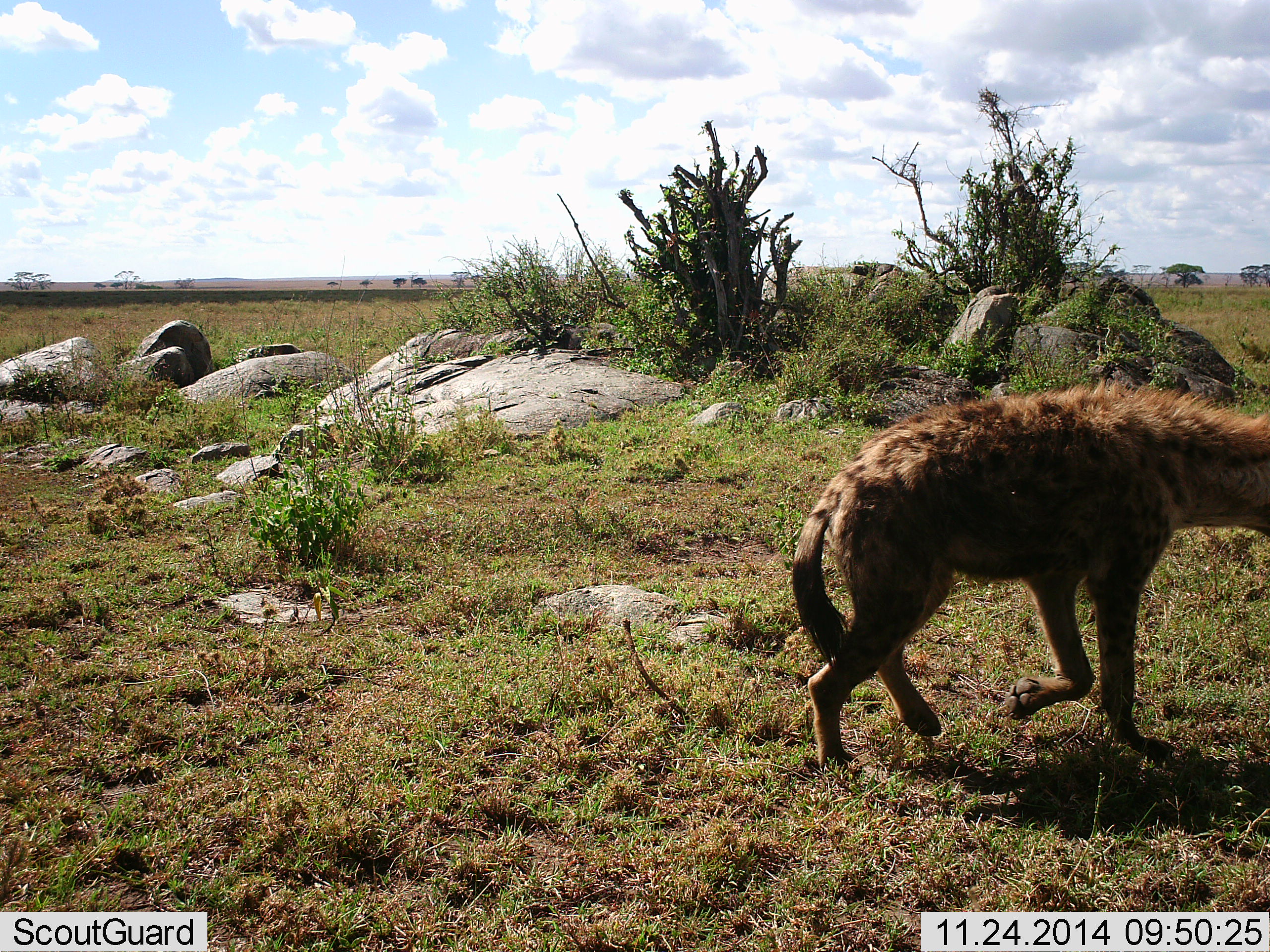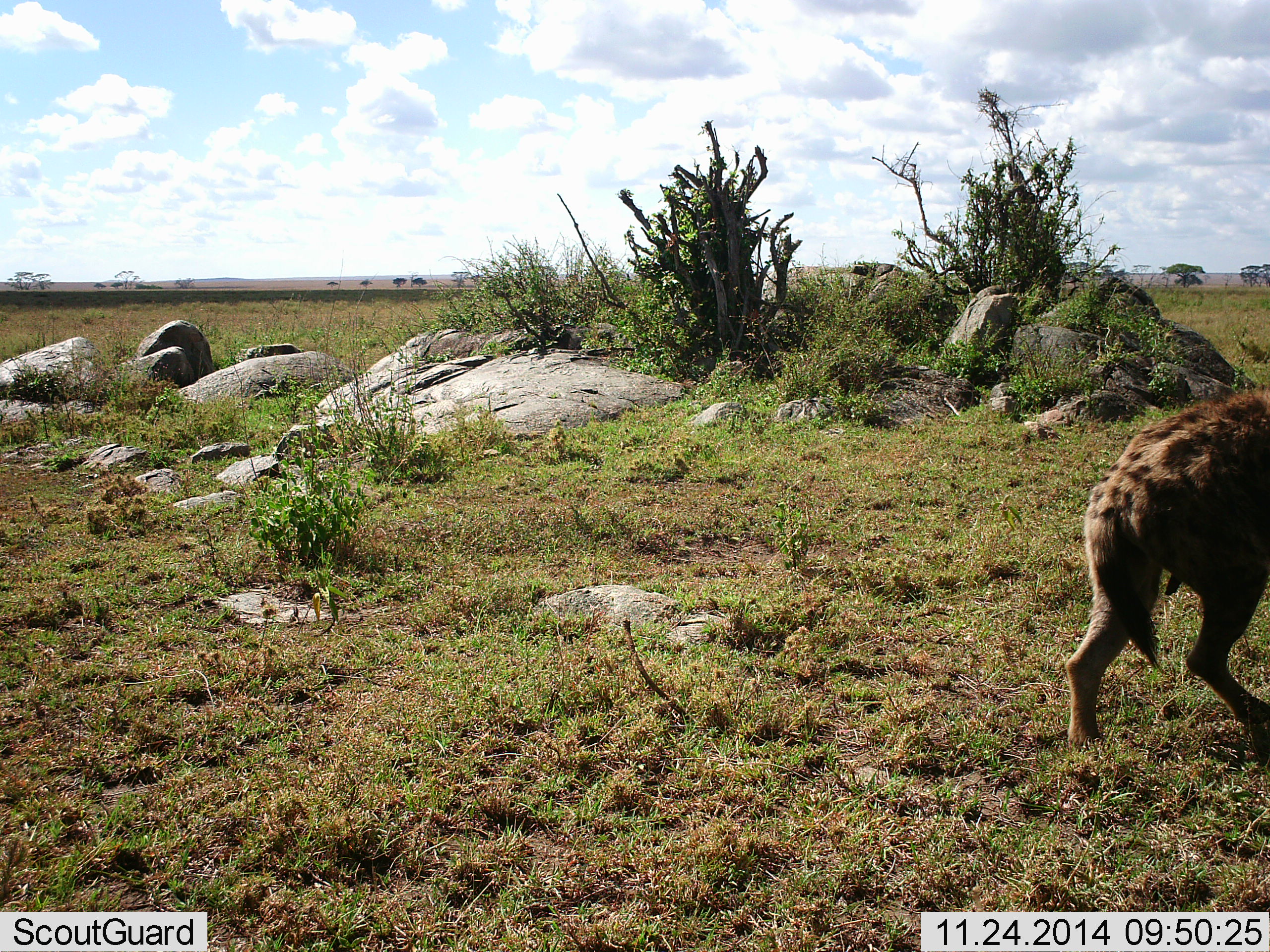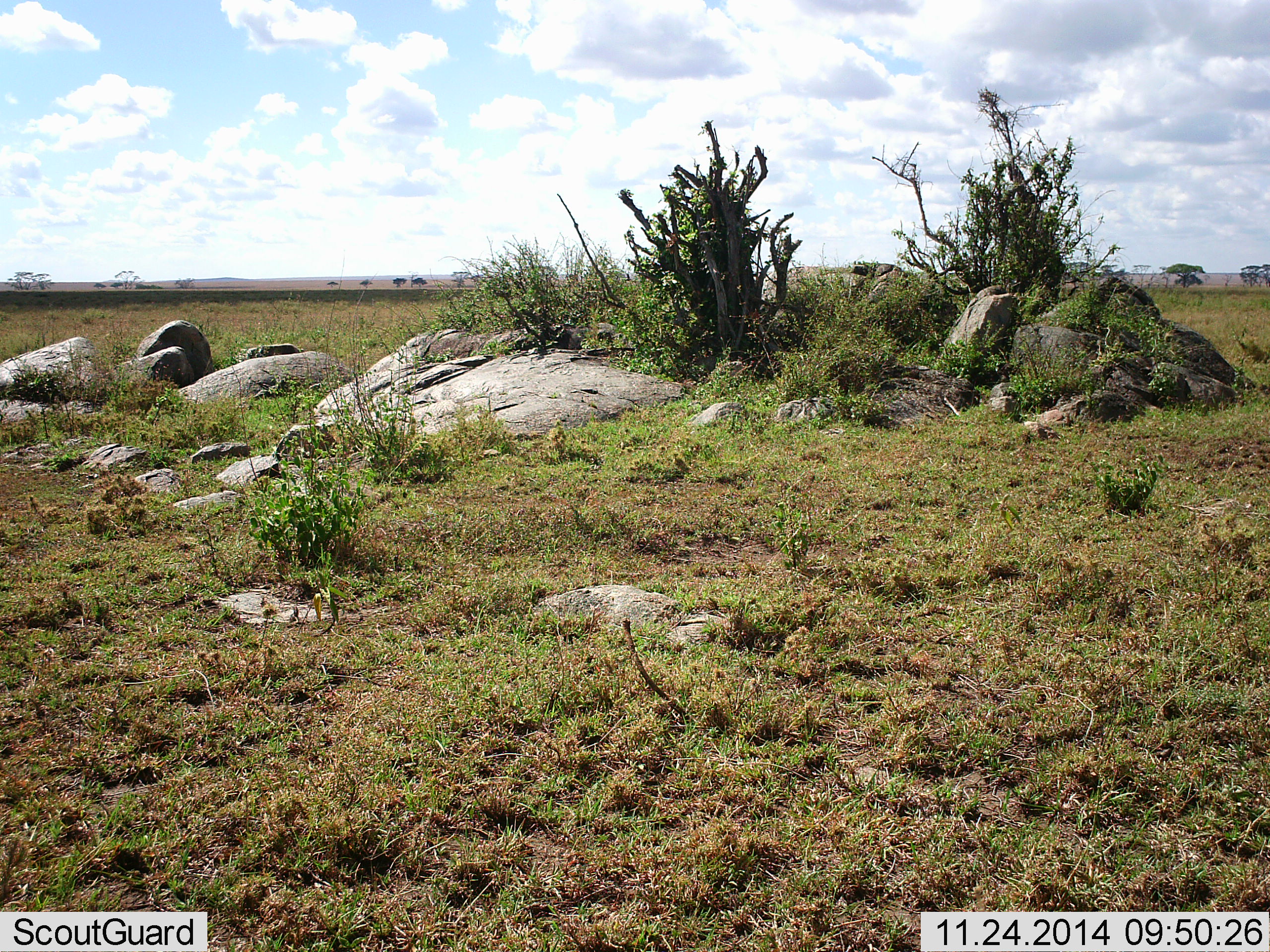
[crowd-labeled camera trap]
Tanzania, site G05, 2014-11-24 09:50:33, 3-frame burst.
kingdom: Animalia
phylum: Chordata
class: Mammalia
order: Carnivora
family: Hyaenidae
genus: Crocuta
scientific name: Crocuta crocuta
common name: spotted hyena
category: hyenaspotted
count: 1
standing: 0%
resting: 0%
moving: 100%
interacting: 0%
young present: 0%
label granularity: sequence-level